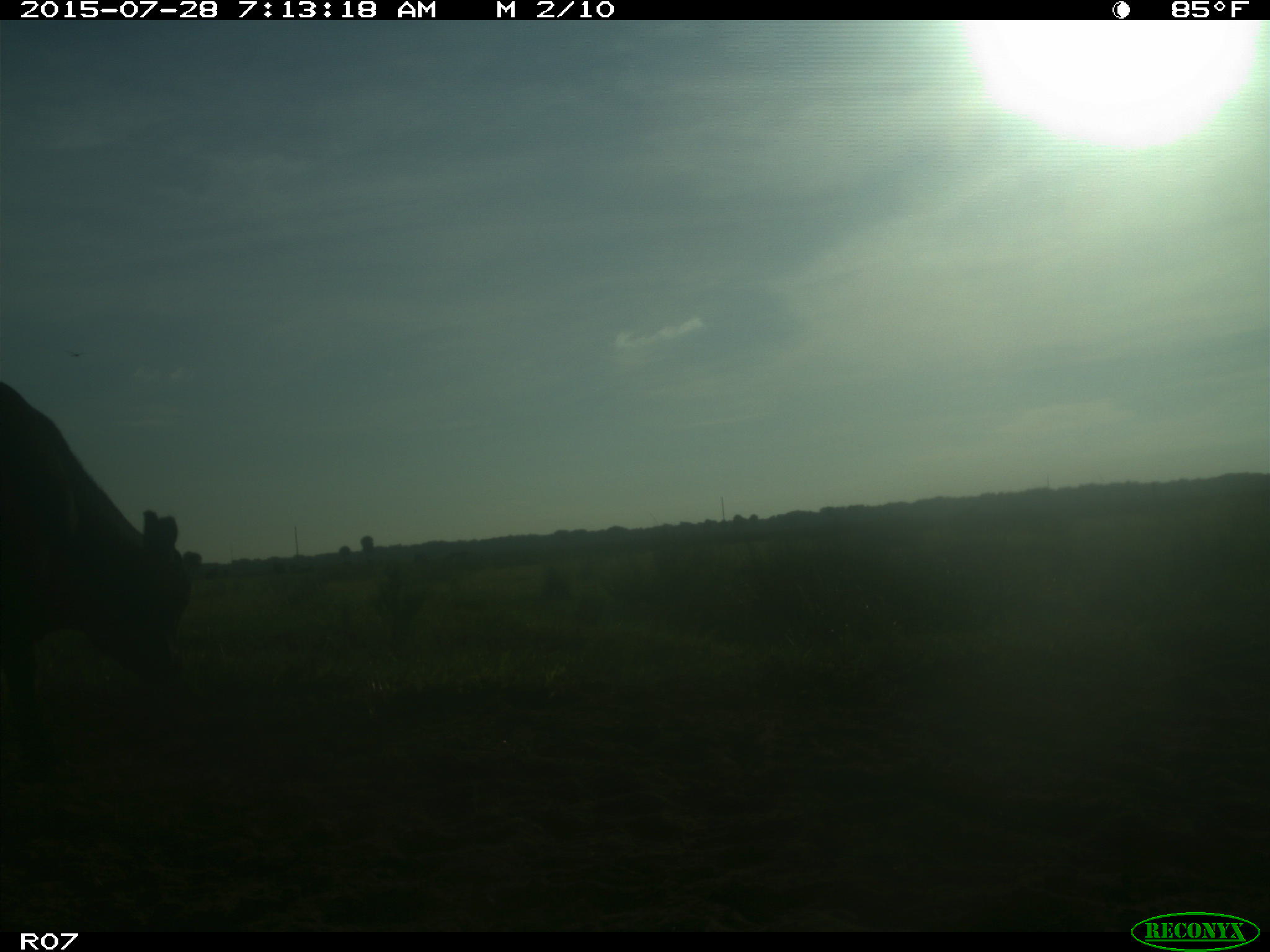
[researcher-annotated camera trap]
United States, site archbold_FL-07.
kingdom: Animalia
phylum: Chordata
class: Mammalia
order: Artiodactyla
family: Bovidae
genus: Bos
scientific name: Bos taurus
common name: domestic cow